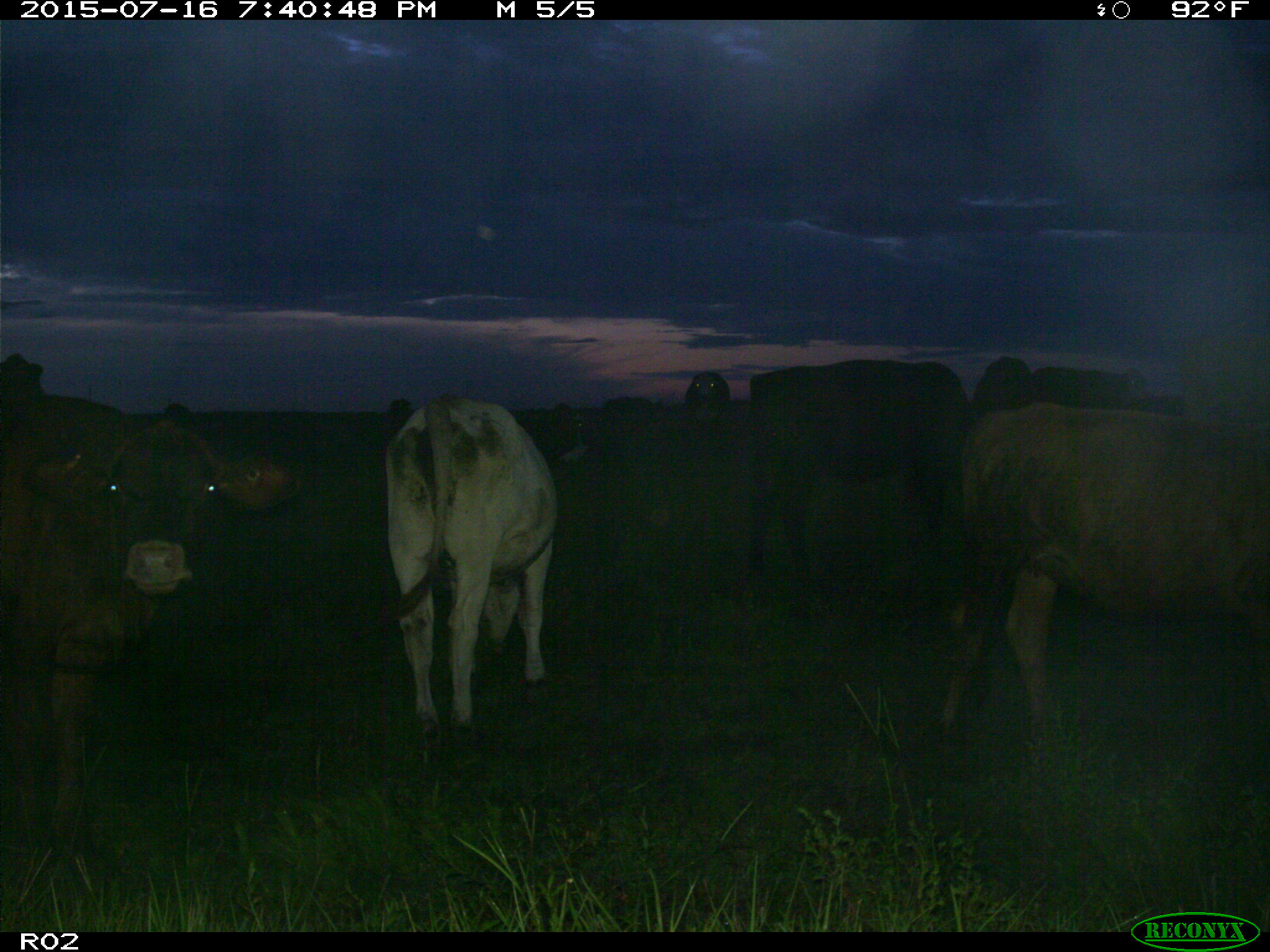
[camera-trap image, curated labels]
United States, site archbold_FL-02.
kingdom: Animalia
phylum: Chordata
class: Mammalia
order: Artiodactyla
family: Bovidae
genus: Bos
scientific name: Bos taurus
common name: domestic cow